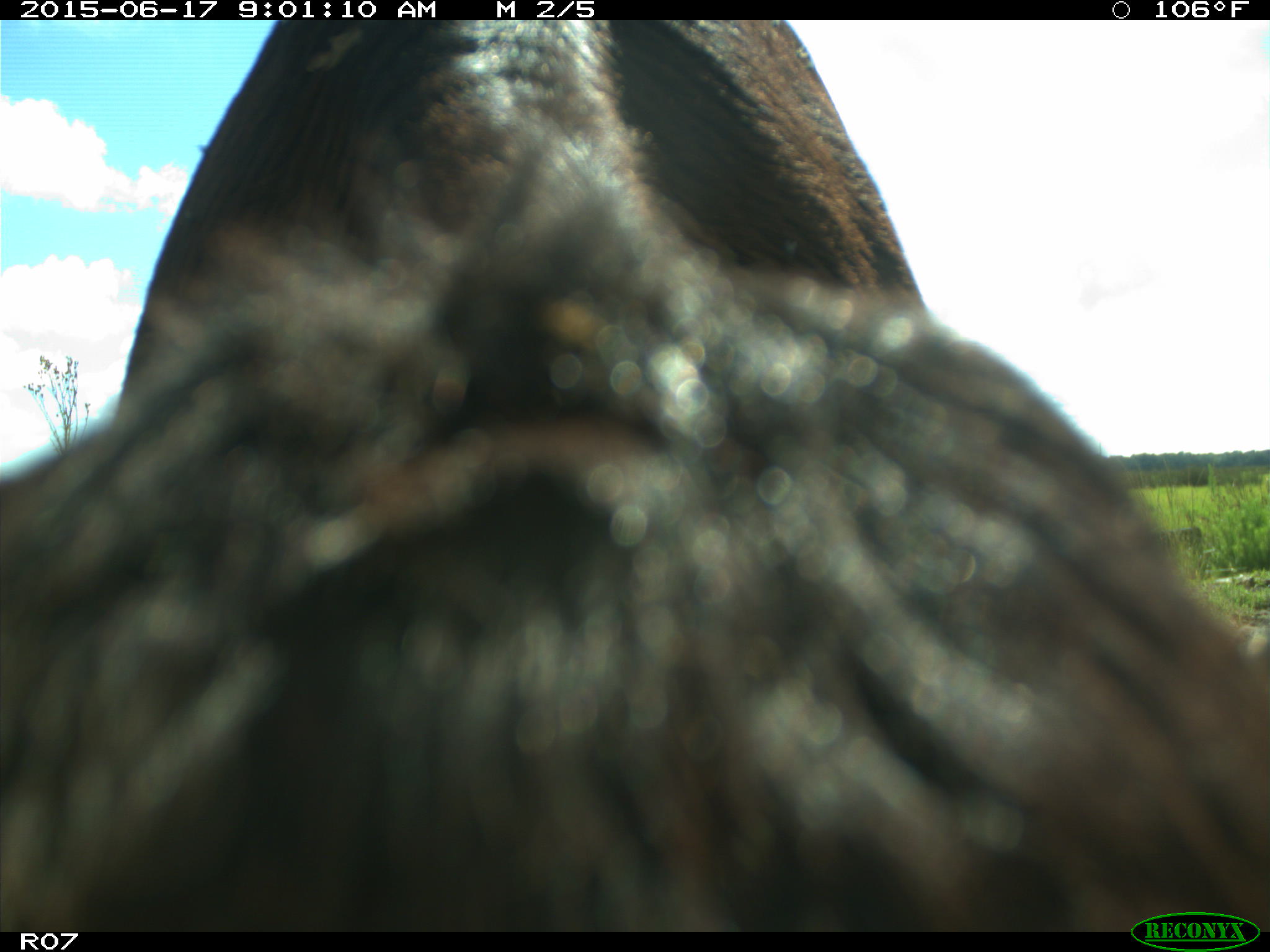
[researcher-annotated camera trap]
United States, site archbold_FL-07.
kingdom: Animalia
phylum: Chordata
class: Mammalia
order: Artiodactyla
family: Bovidae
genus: Bos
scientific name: Bos taurus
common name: domestic cow